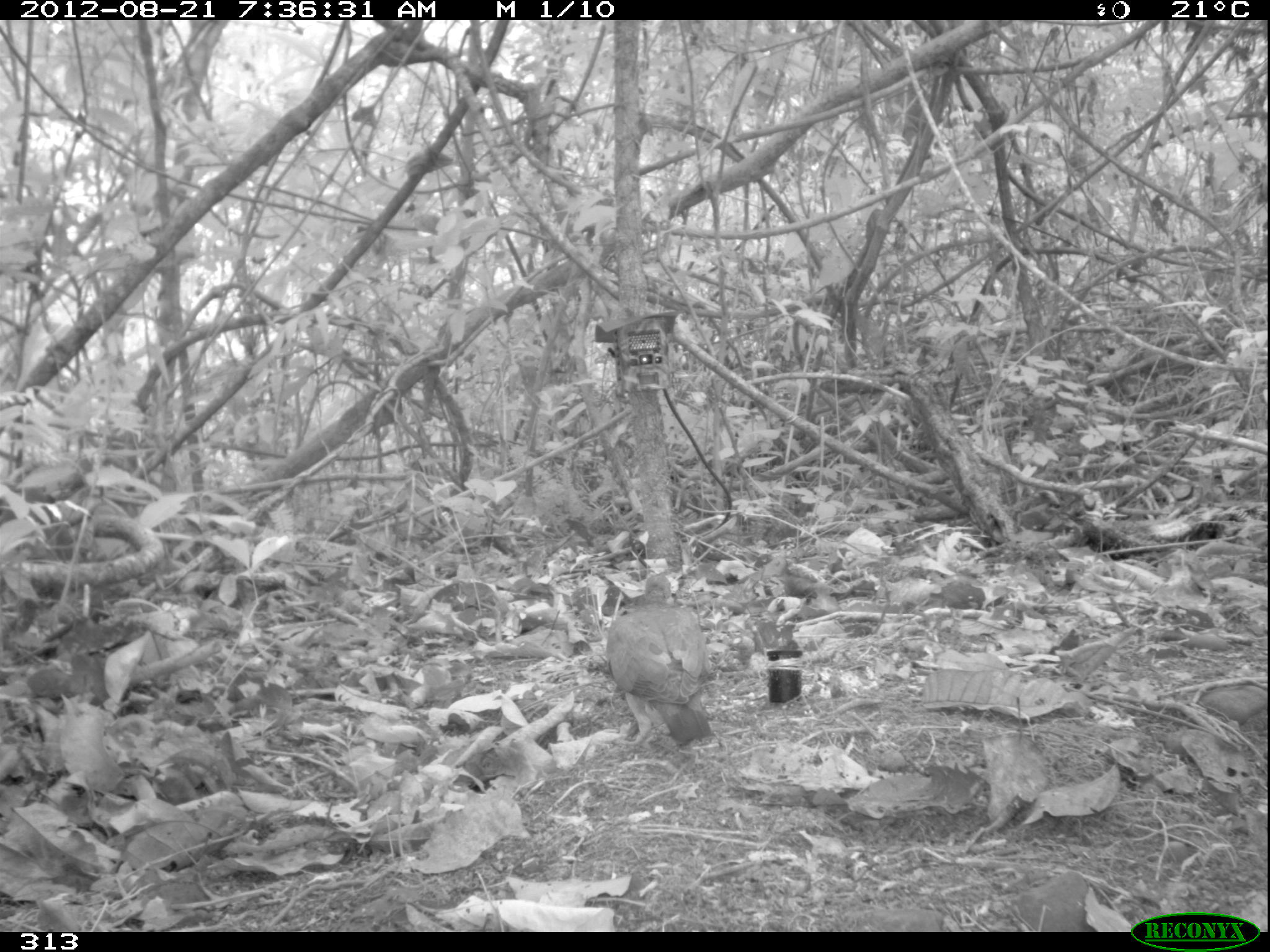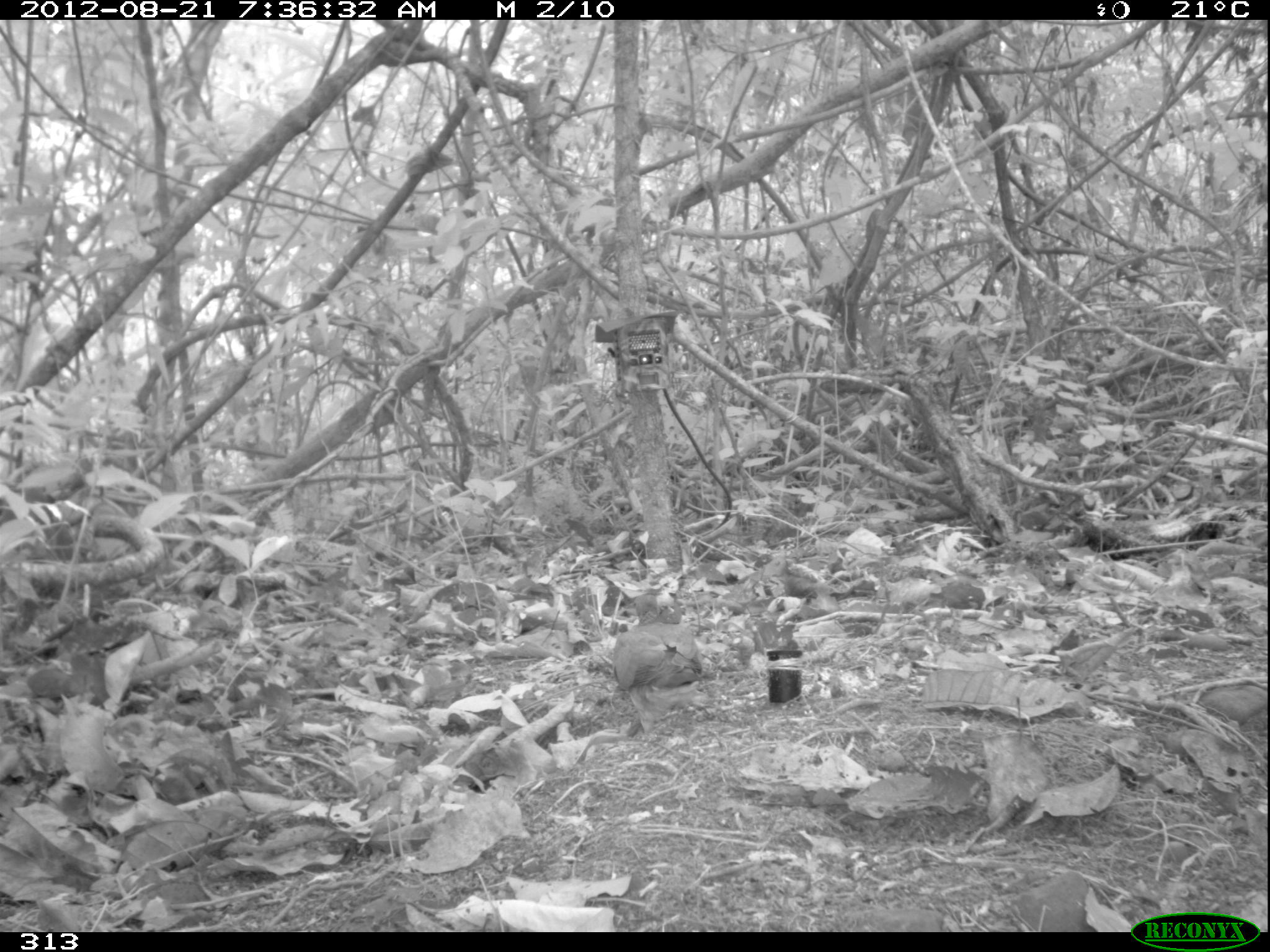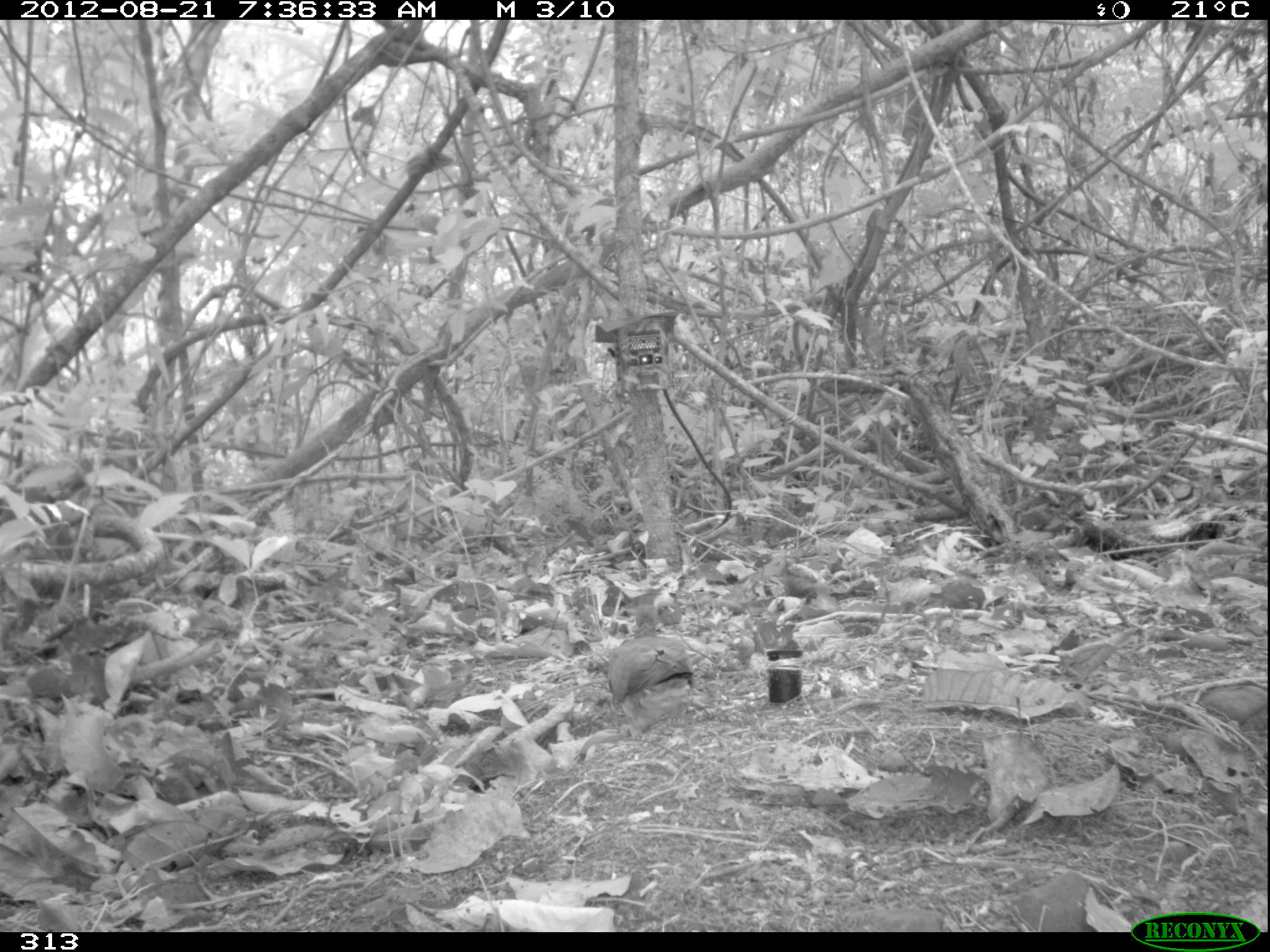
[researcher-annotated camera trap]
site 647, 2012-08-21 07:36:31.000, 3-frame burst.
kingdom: Animalia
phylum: Chordata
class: Aves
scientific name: Aves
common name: bird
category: unknown bird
Unknown bird (bird) (Aves).